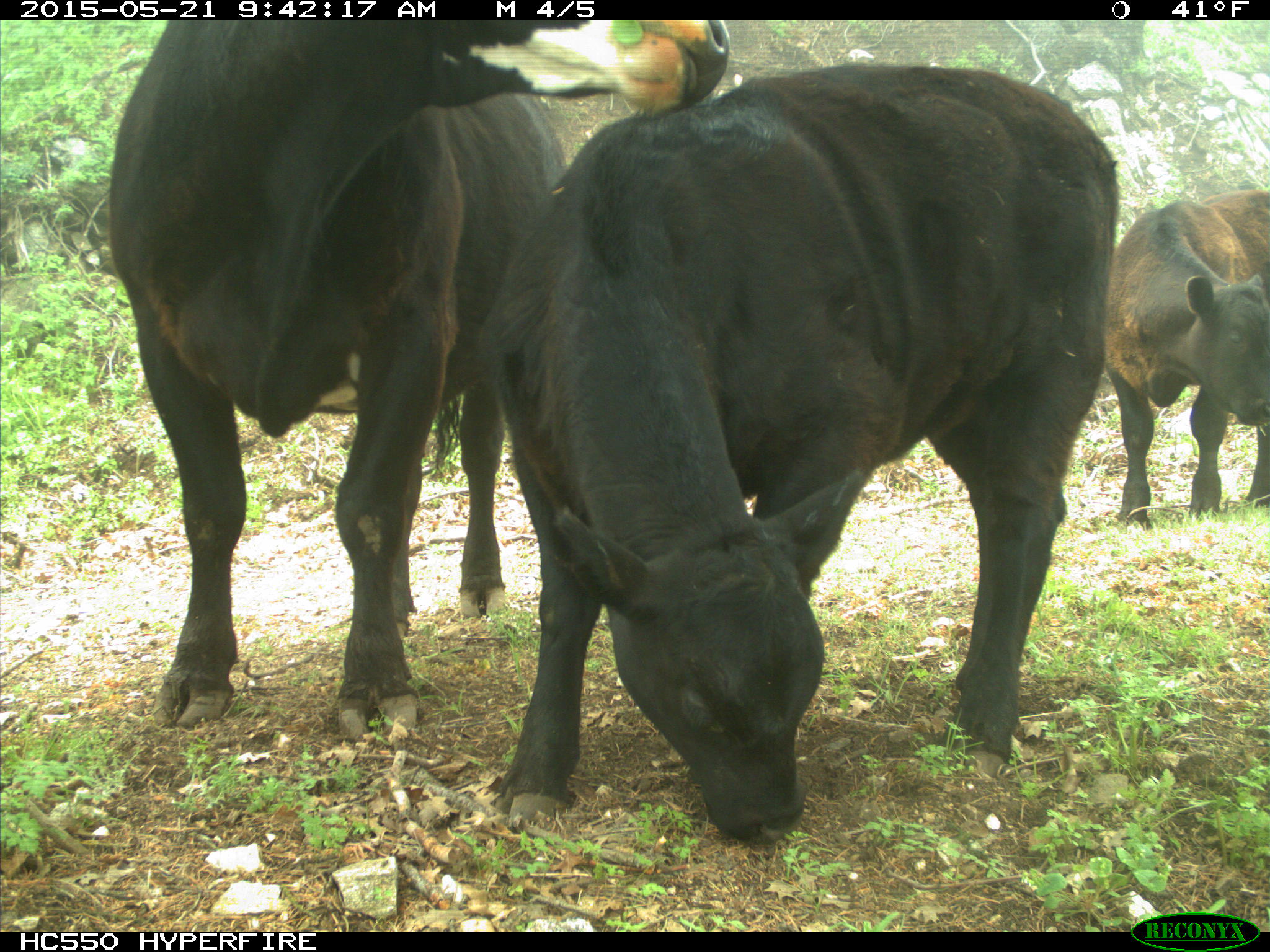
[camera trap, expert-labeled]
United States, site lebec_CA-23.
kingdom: Animalia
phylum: Chordata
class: Mammalia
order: Artiodactyla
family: Bovidae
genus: Bos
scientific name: Bos taurus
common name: domestic cow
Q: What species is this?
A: Bos taurus (domestic cow).